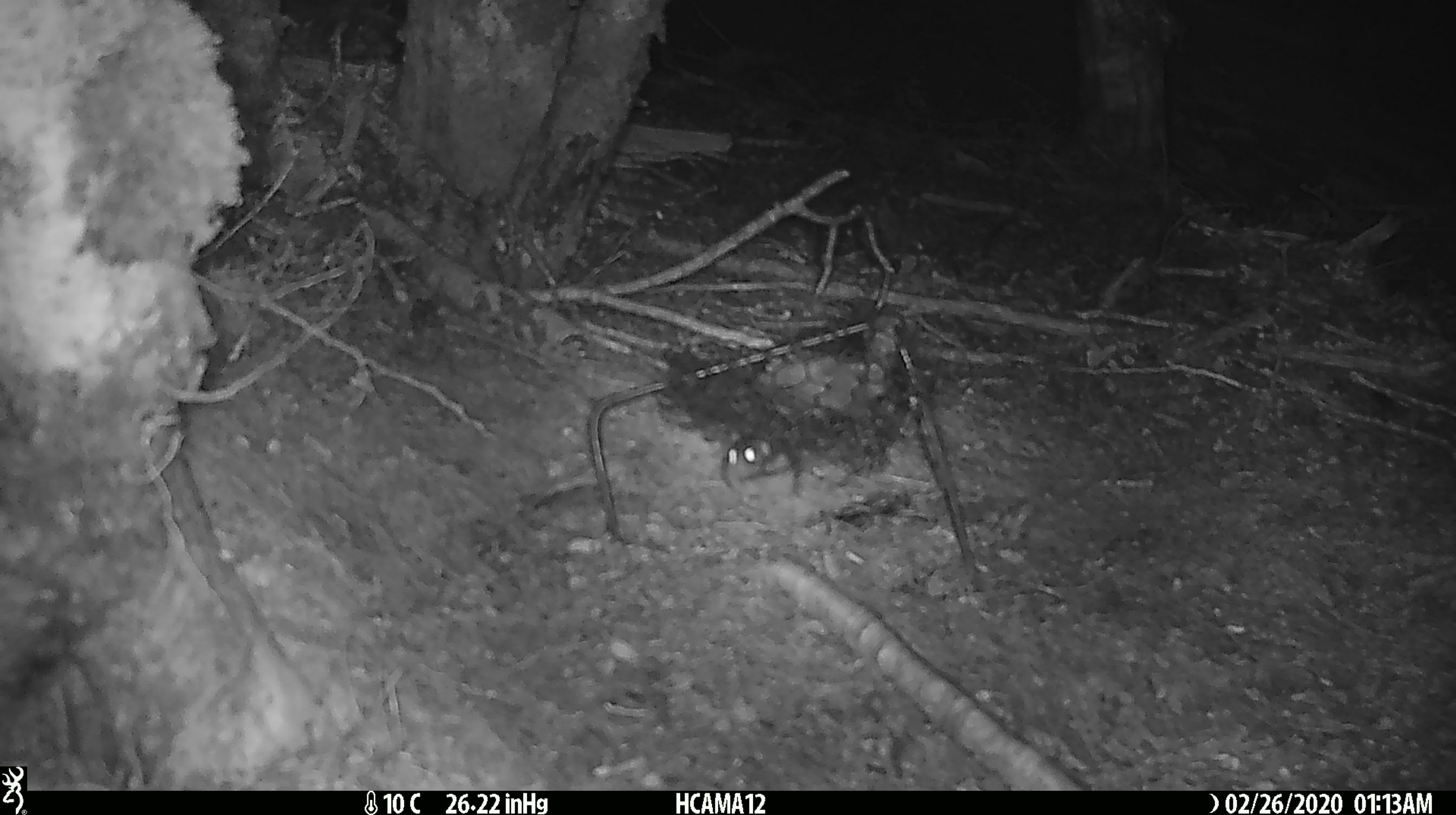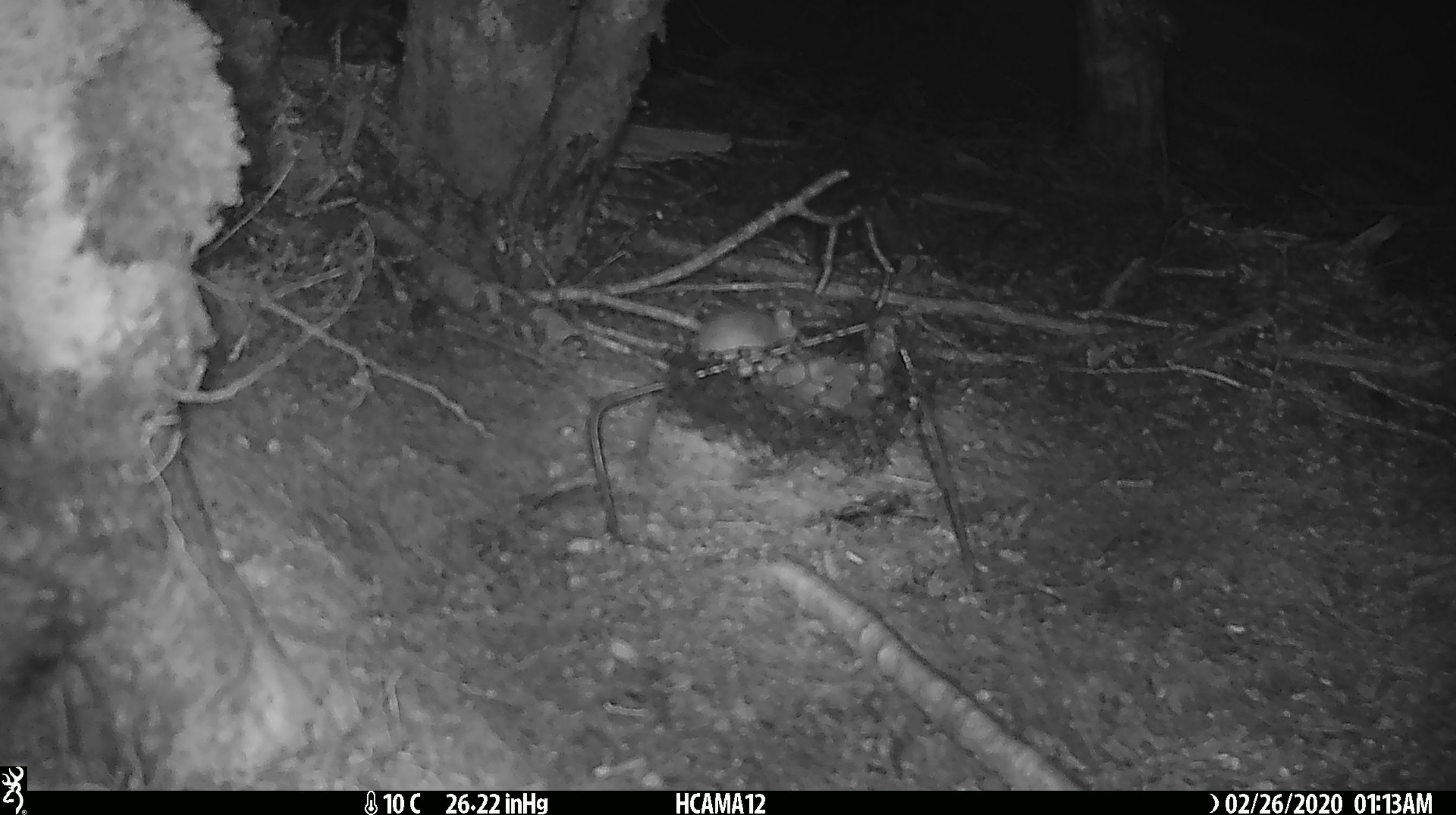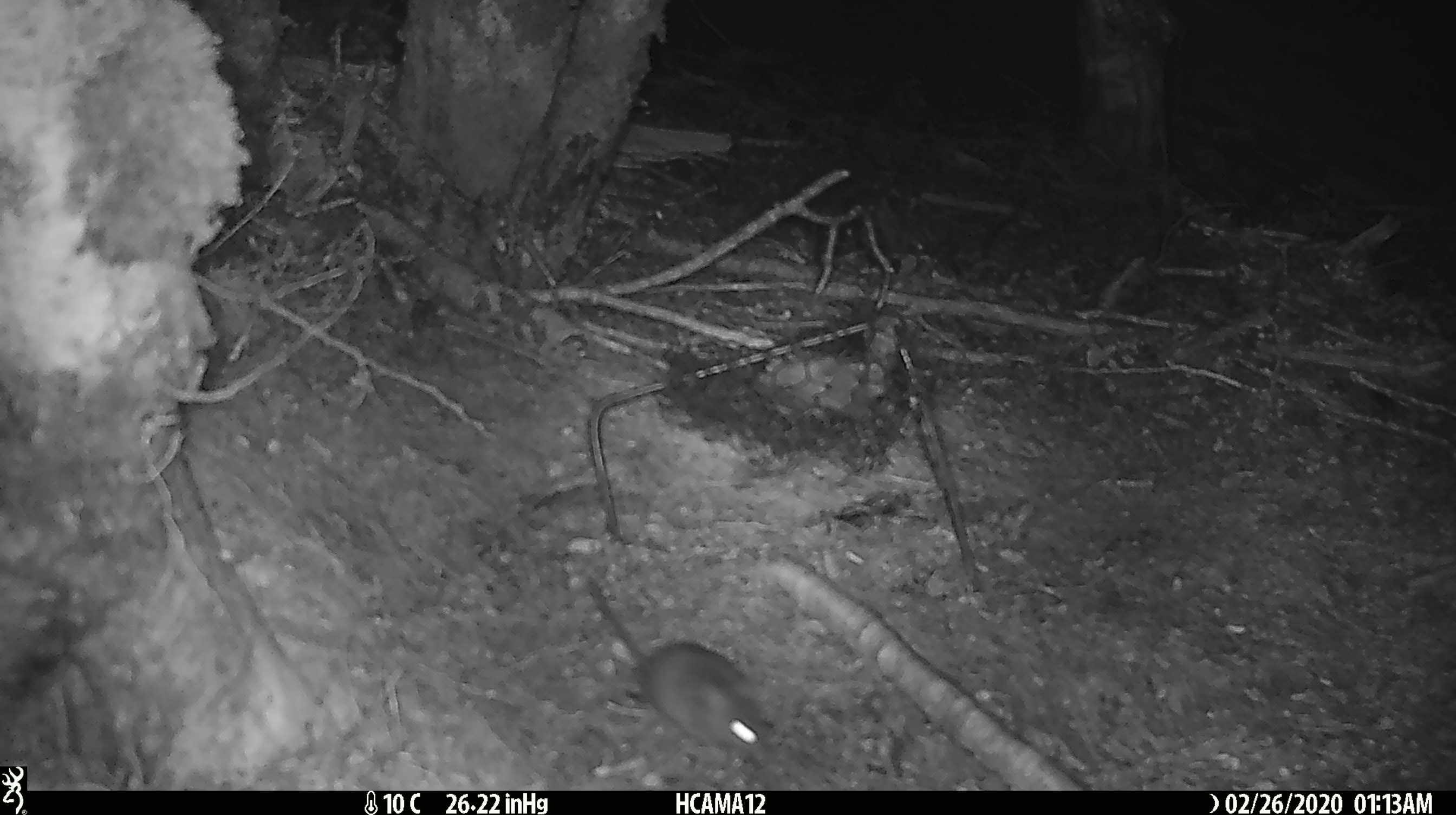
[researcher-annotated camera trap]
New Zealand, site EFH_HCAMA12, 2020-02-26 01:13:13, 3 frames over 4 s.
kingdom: Animalia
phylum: Chordata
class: Mammalia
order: Rodentia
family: Muridae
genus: Mus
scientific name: Mus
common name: mouse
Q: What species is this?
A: Mouse (Mus).